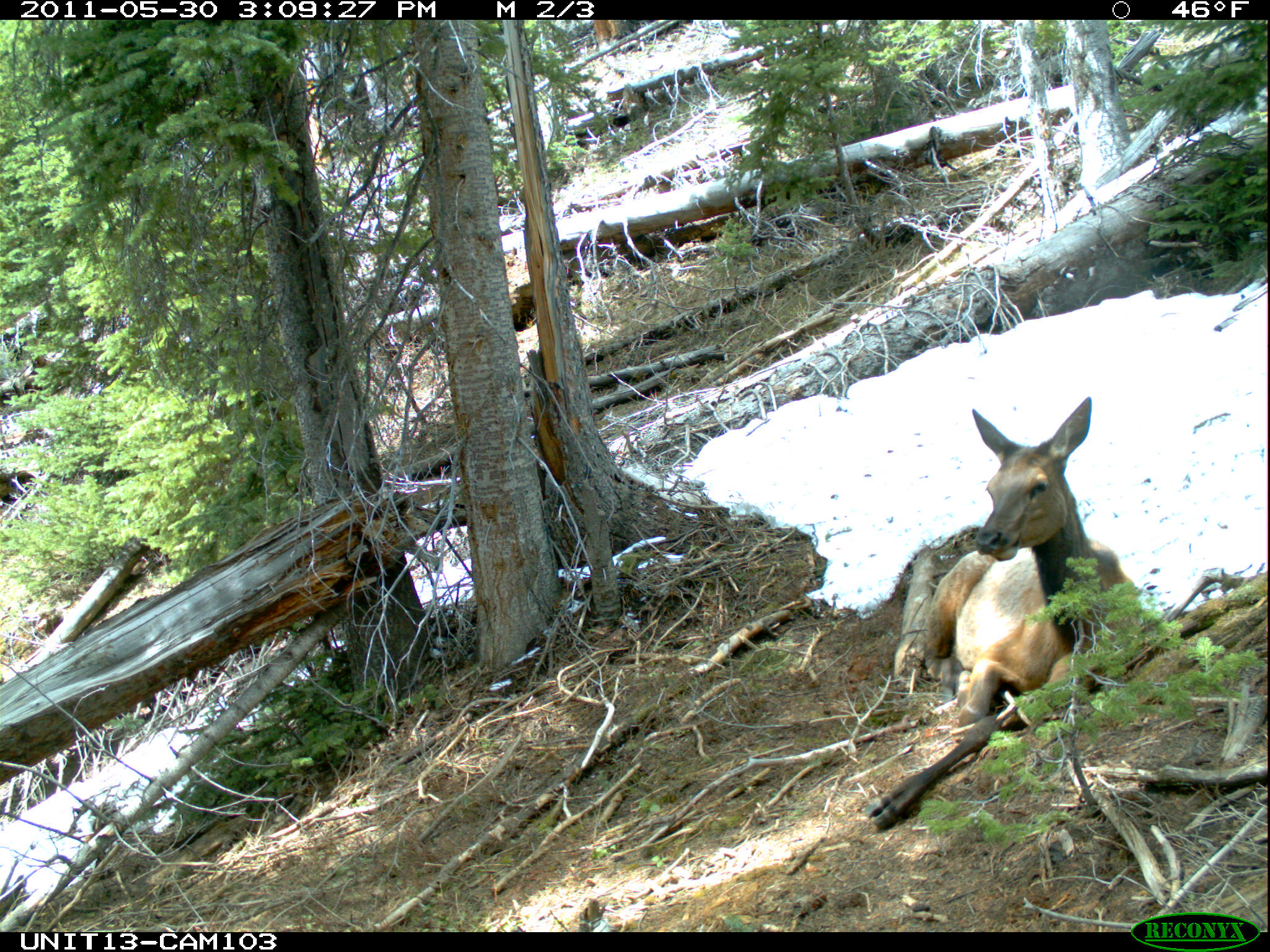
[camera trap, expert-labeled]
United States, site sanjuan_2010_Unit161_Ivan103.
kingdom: Animalia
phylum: Chordata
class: Mammalia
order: Artiodactyla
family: Cervidae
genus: Cervus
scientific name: Cervus elaphus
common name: red deer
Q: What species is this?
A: Cervus elaphus (red deer).